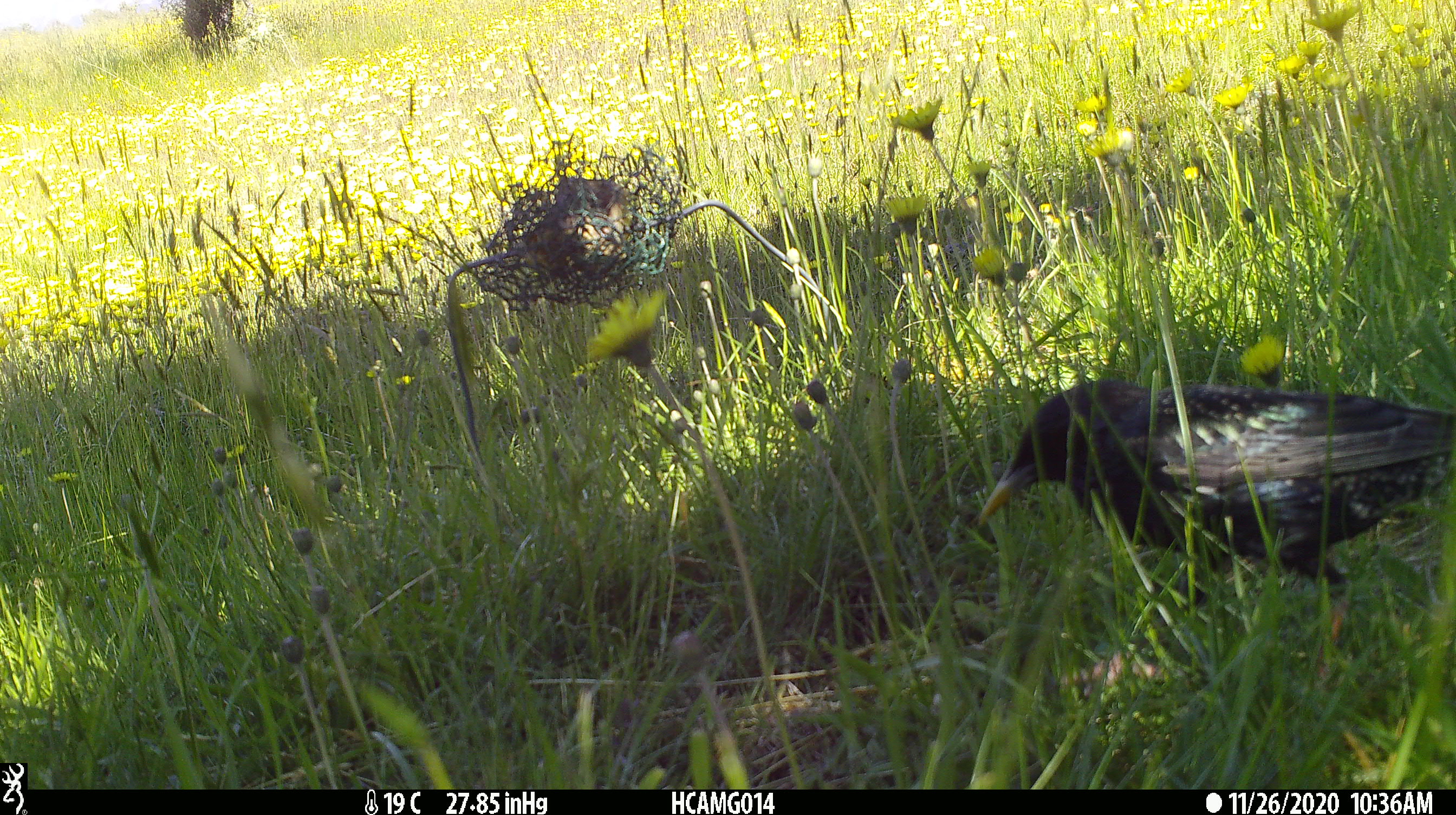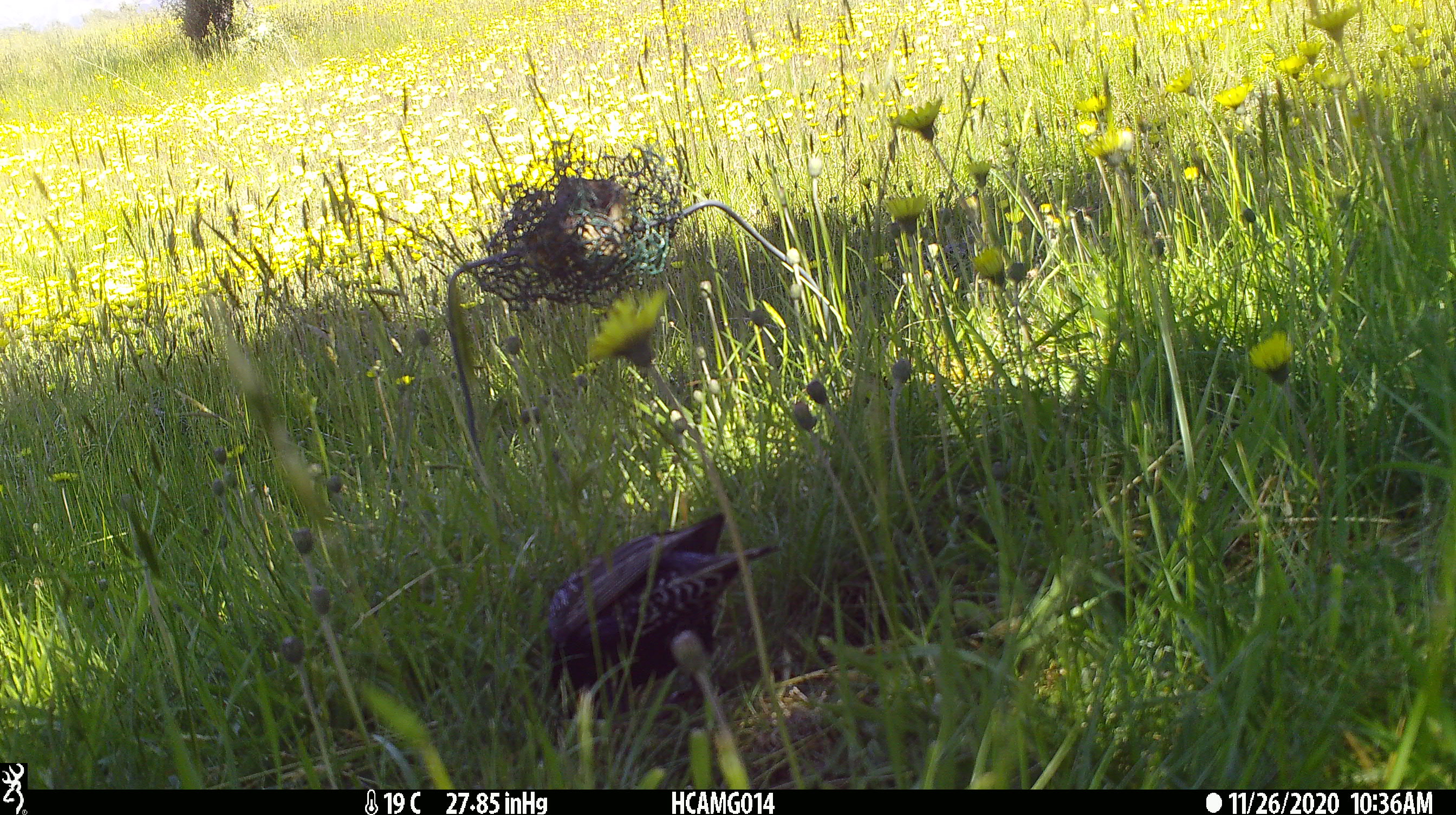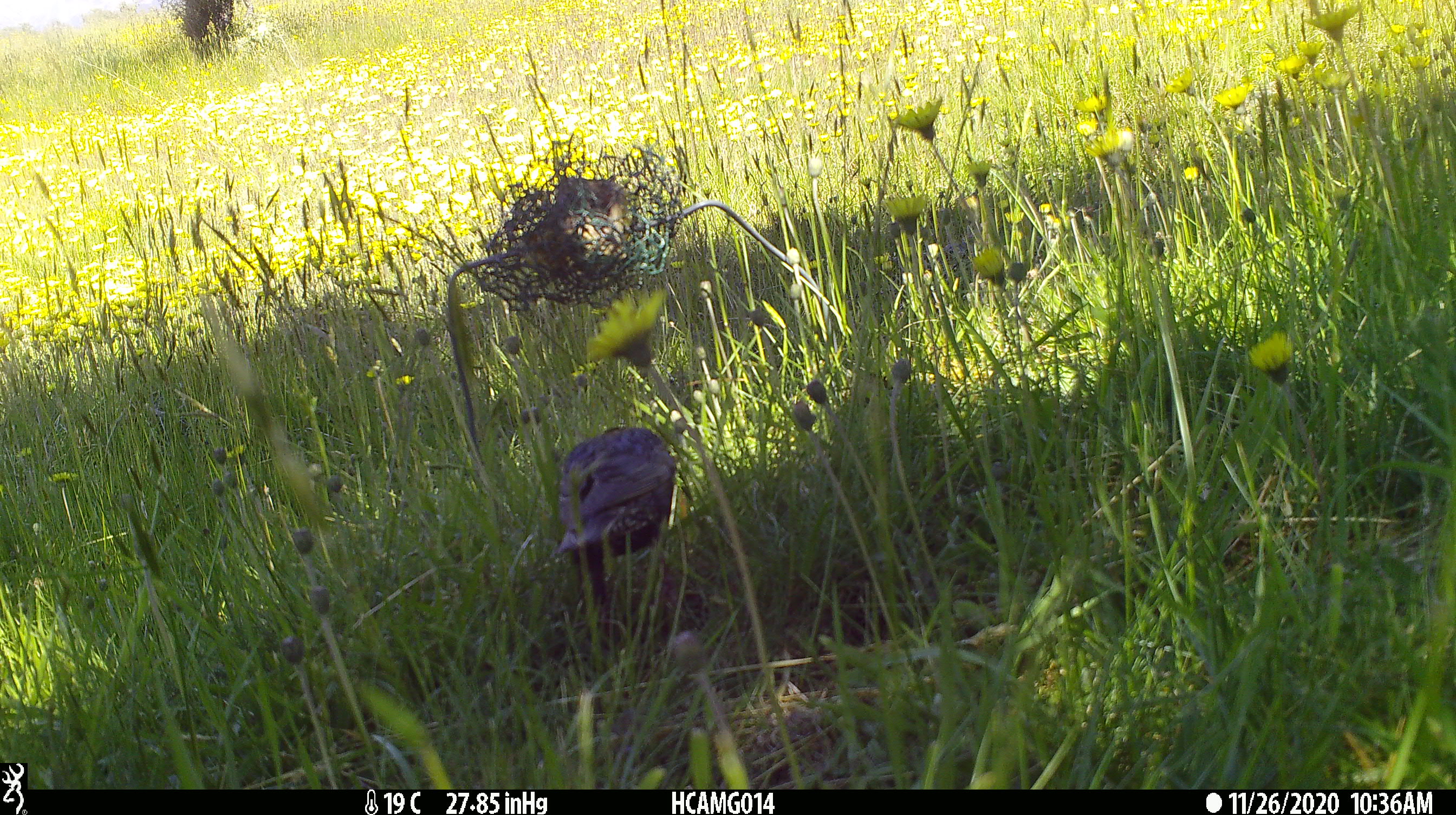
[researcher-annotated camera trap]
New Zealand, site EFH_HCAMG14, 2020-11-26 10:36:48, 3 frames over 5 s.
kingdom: Animalia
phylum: Chordata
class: Aves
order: Passeriformes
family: Sturnidae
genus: Sturnus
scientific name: Sturnus vulgaris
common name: european starling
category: starling